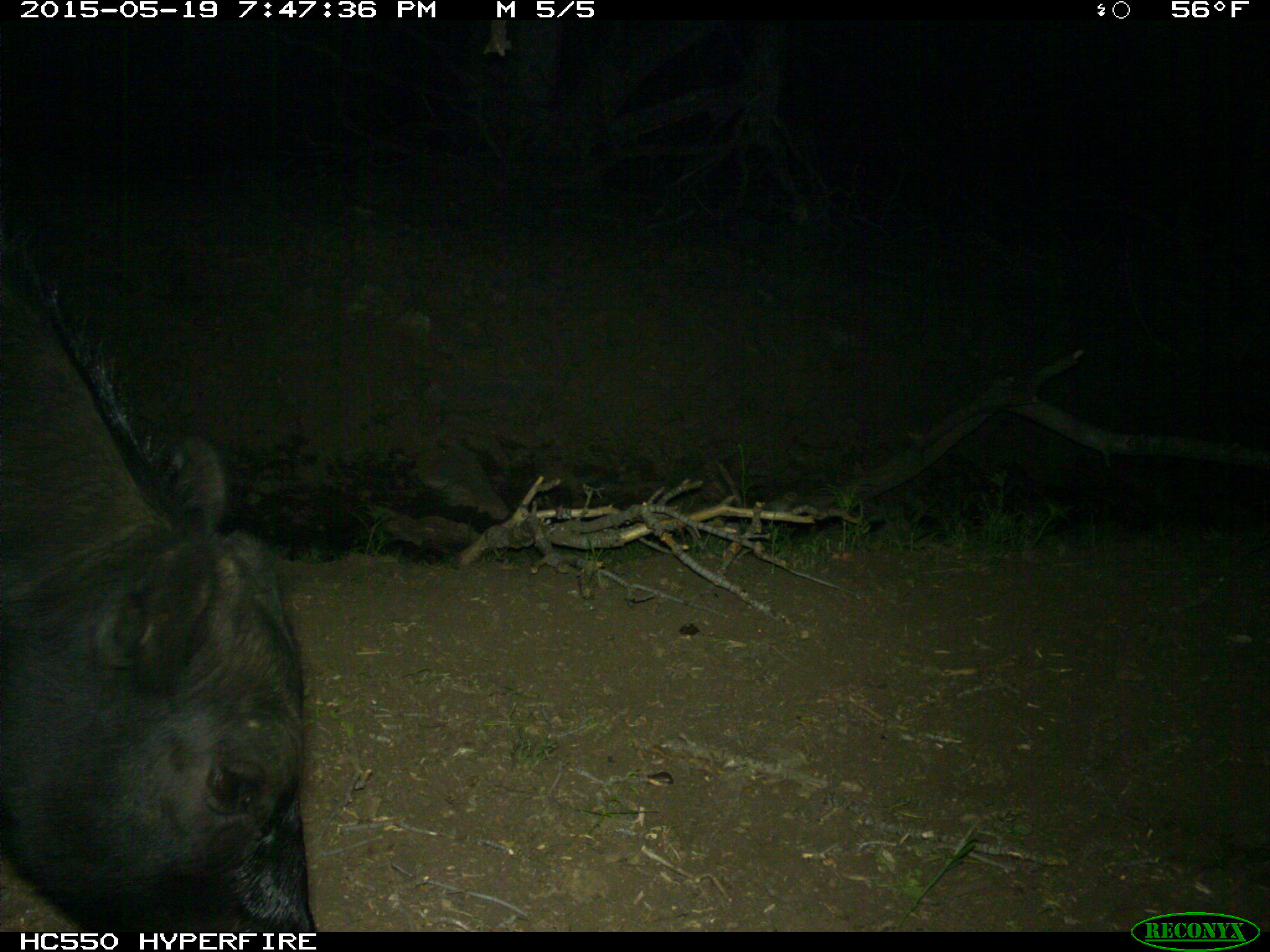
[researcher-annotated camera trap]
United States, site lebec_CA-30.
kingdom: Animalia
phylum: Chordata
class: Mammalia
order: Artiodactyla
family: Bovidae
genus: Bos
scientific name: Bos taurus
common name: domestic cow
Bos taurus (domestic cow).